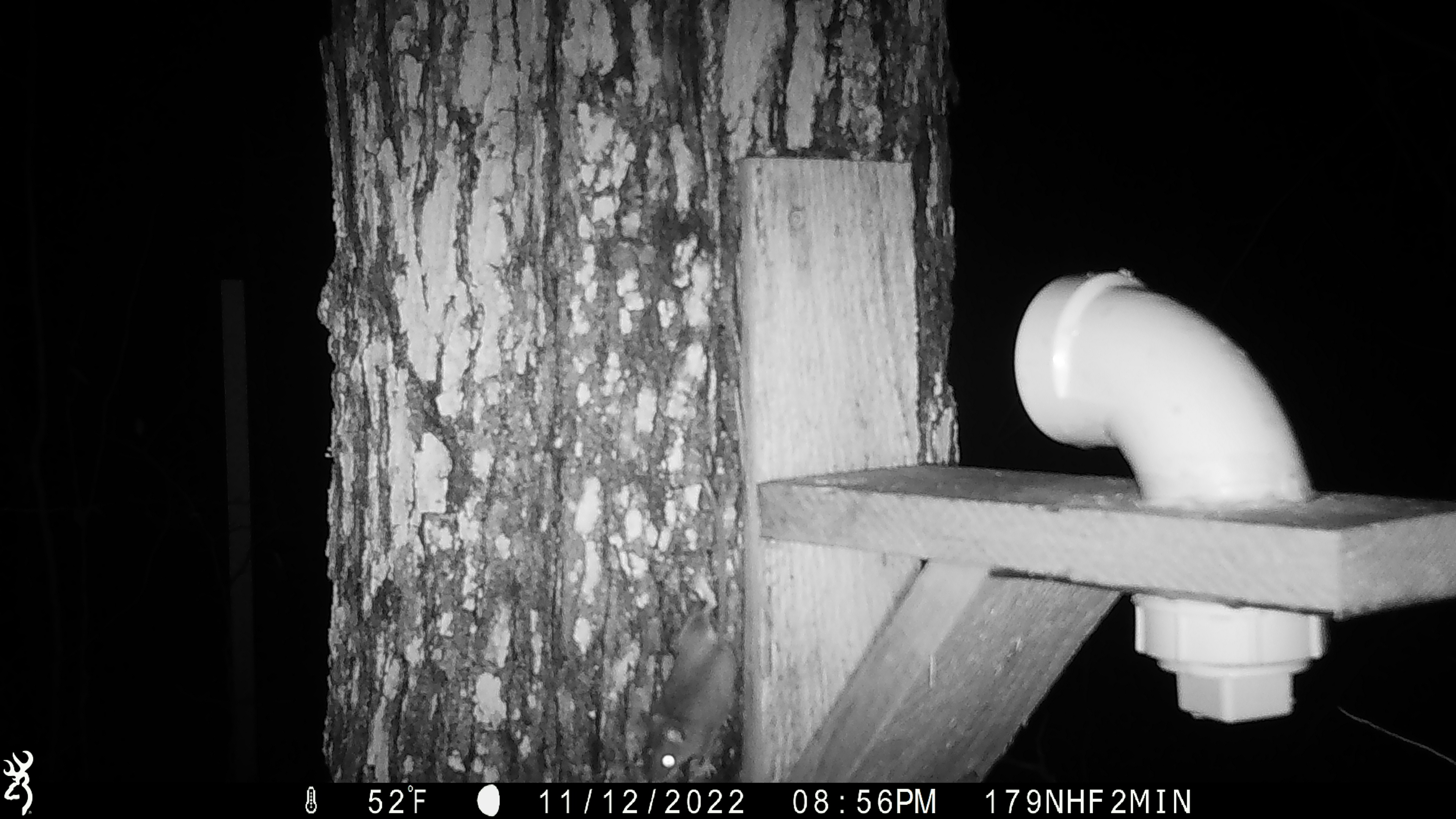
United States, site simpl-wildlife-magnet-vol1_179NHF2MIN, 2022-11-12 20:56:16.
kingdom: Animalia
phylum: Chordata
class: Mammalia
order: Rodentia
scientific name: Rodentia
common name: mouse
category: mouse sp.